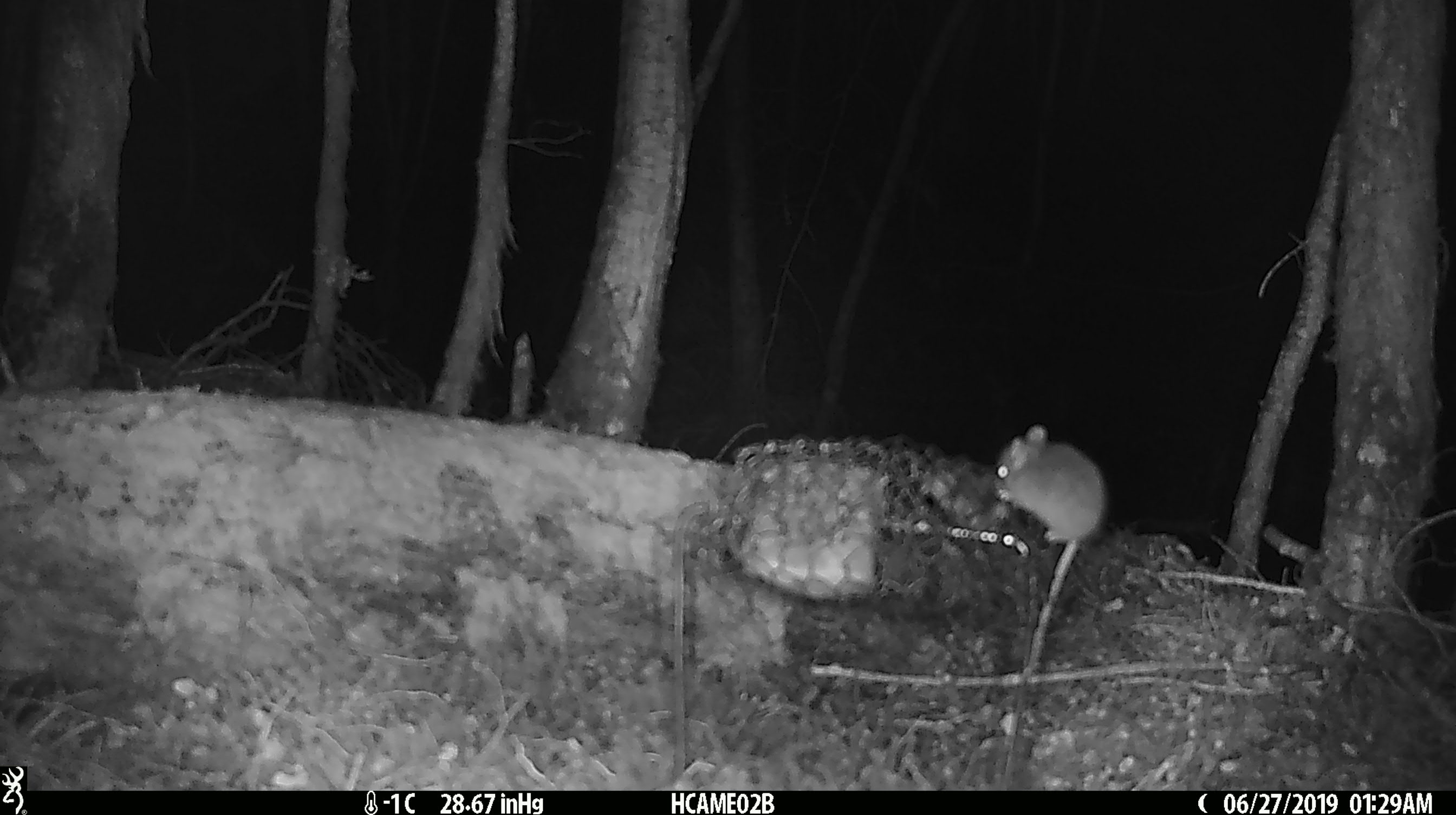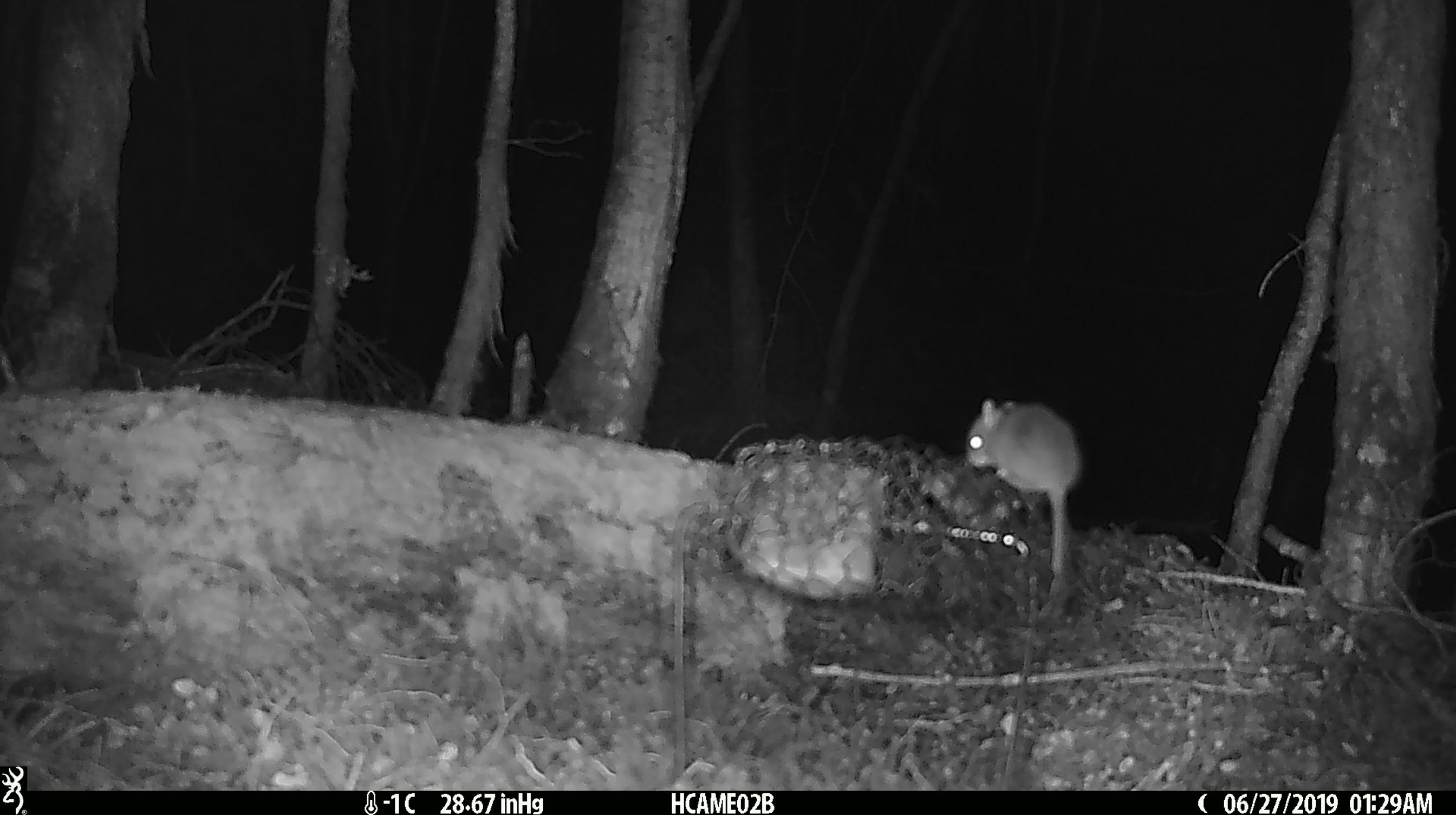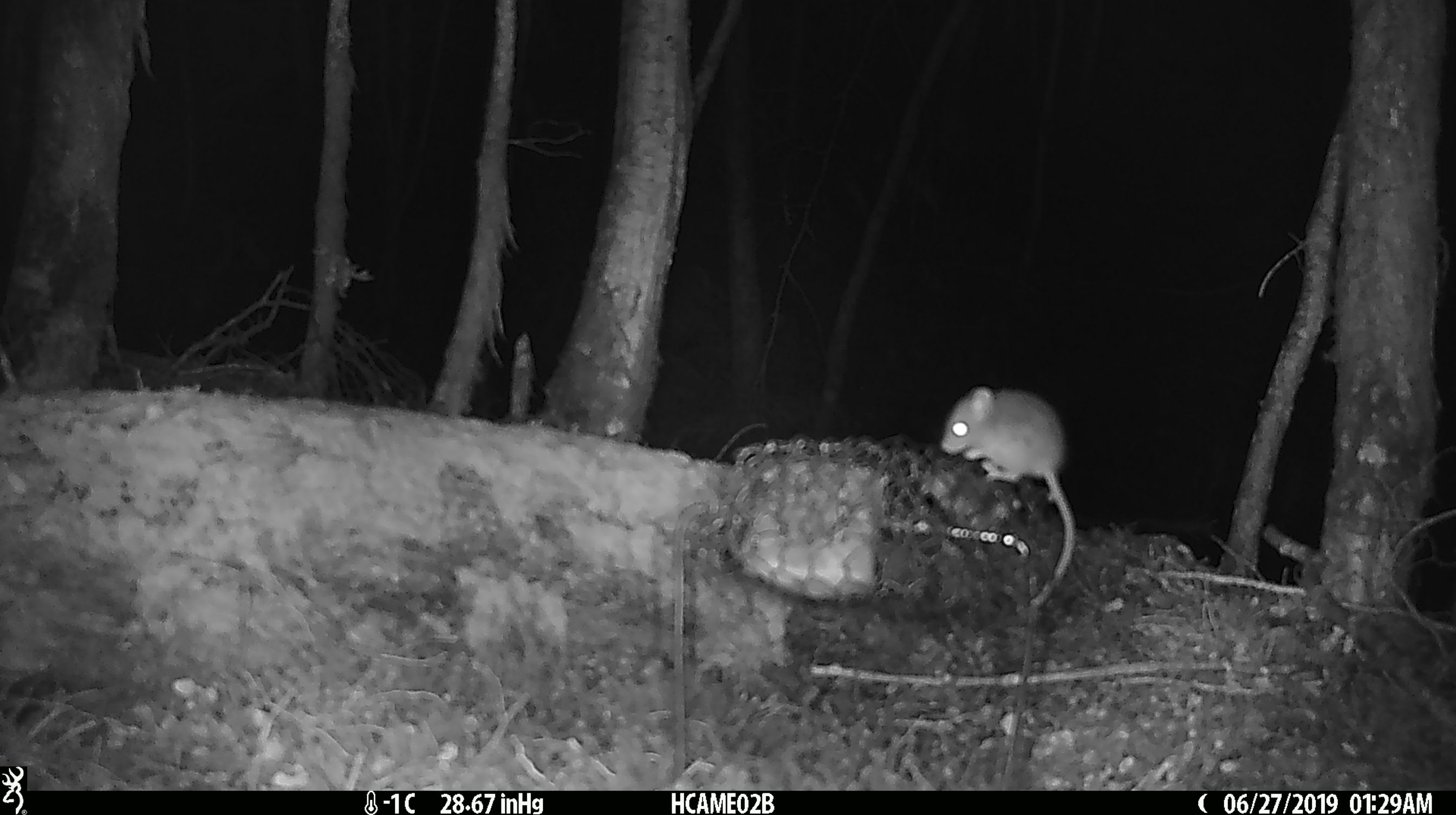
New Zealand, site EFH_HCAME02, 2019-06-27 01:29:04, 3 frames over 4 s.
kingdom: Animalia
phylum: Chordata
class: Mammalia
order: Rodentia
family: Muridae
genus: Mus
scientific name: Mus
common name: mouse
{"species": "mouse (Mus)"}